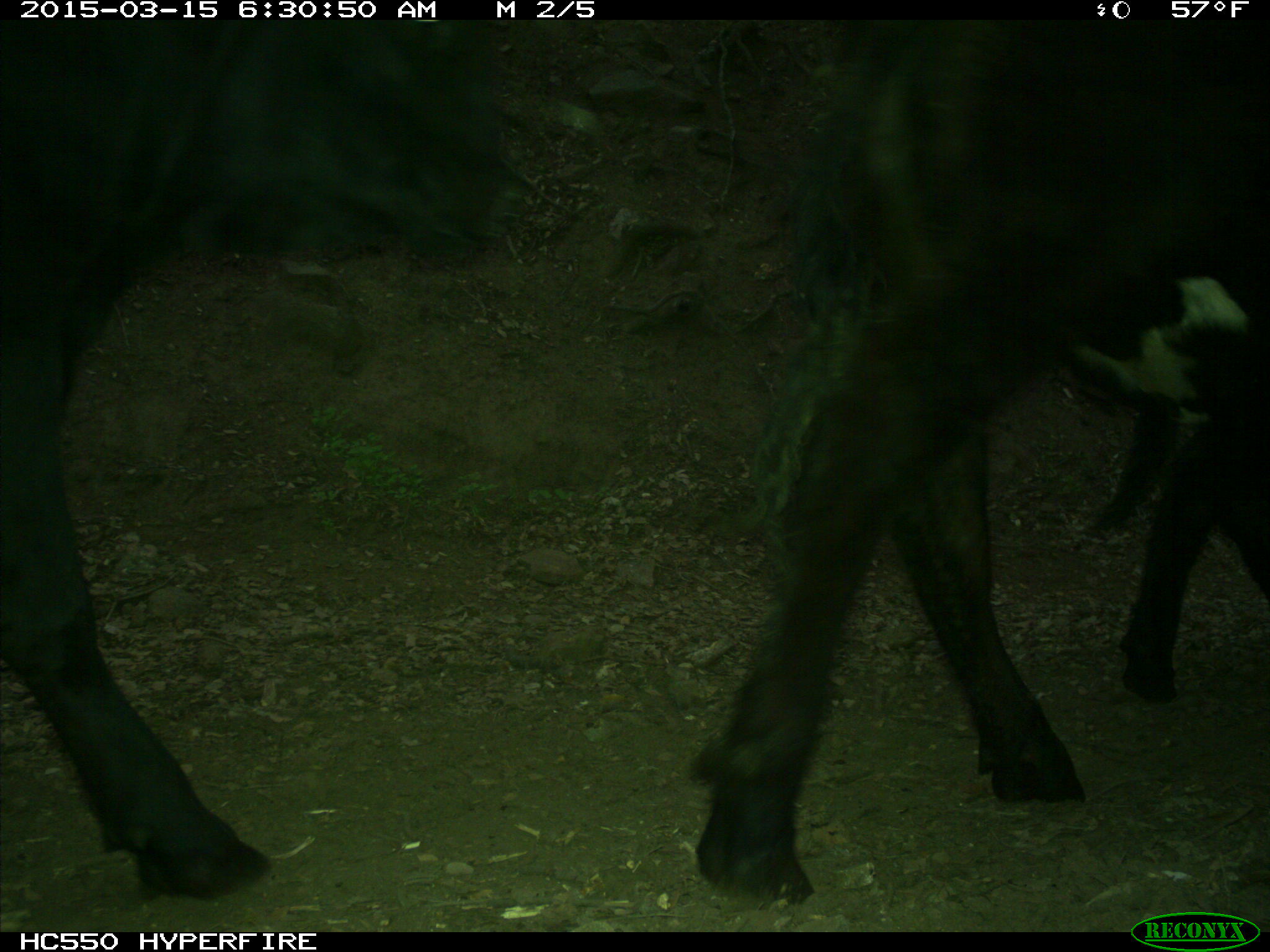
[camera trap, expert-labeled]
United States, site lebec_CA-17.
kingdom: Animalia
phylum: Chordata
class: Mammalia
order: Artiodactyla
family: Bovidae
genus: Bos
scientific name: Bos taurus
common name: domestic cow